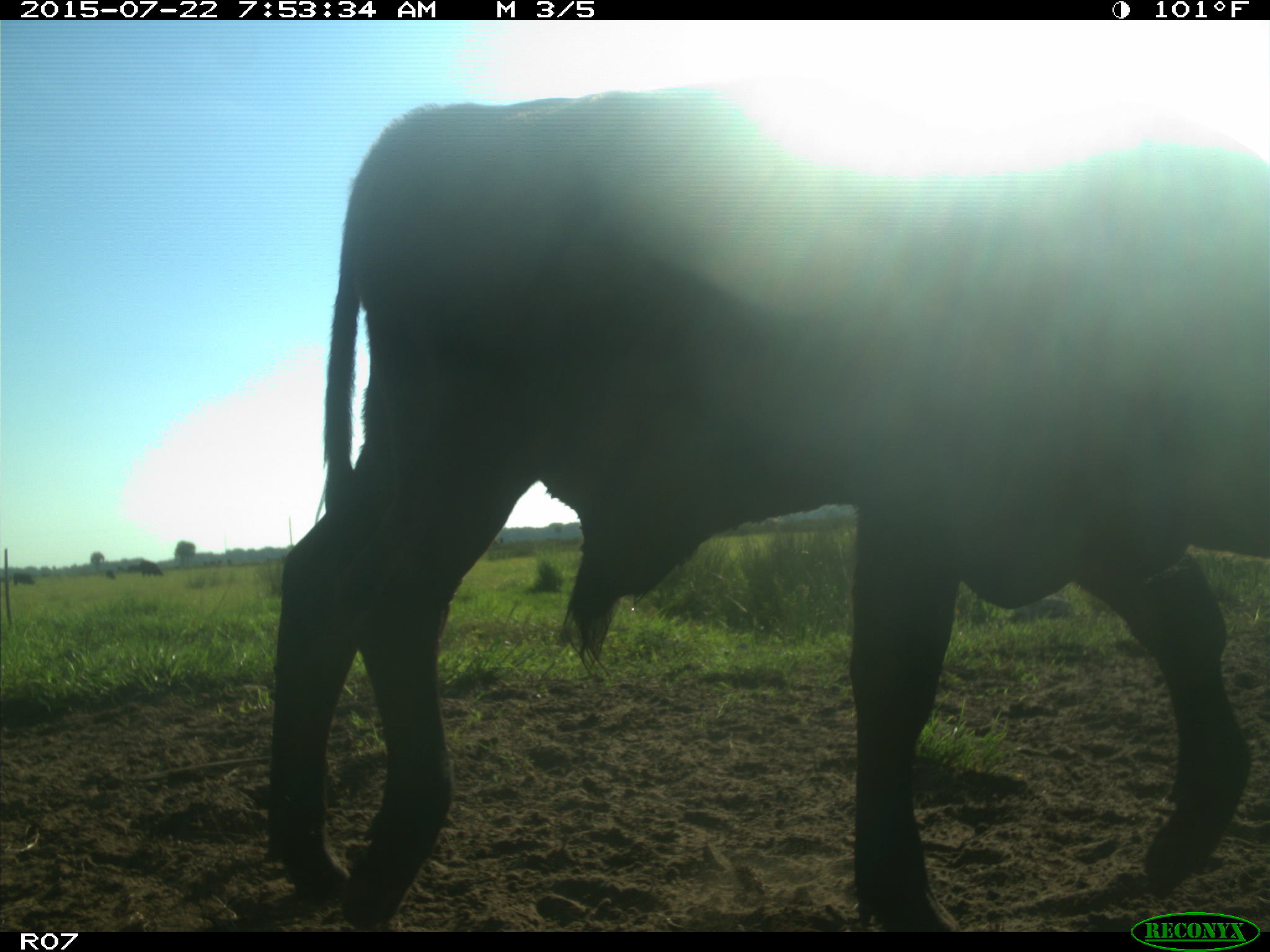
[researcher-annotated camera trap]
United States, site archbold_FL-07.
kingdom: Animalia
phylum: Chordata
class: Mammalia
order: Artiodactyla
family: Cervidae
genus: Odocoileus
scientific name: Odocoileus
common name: deer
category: unidentified deer